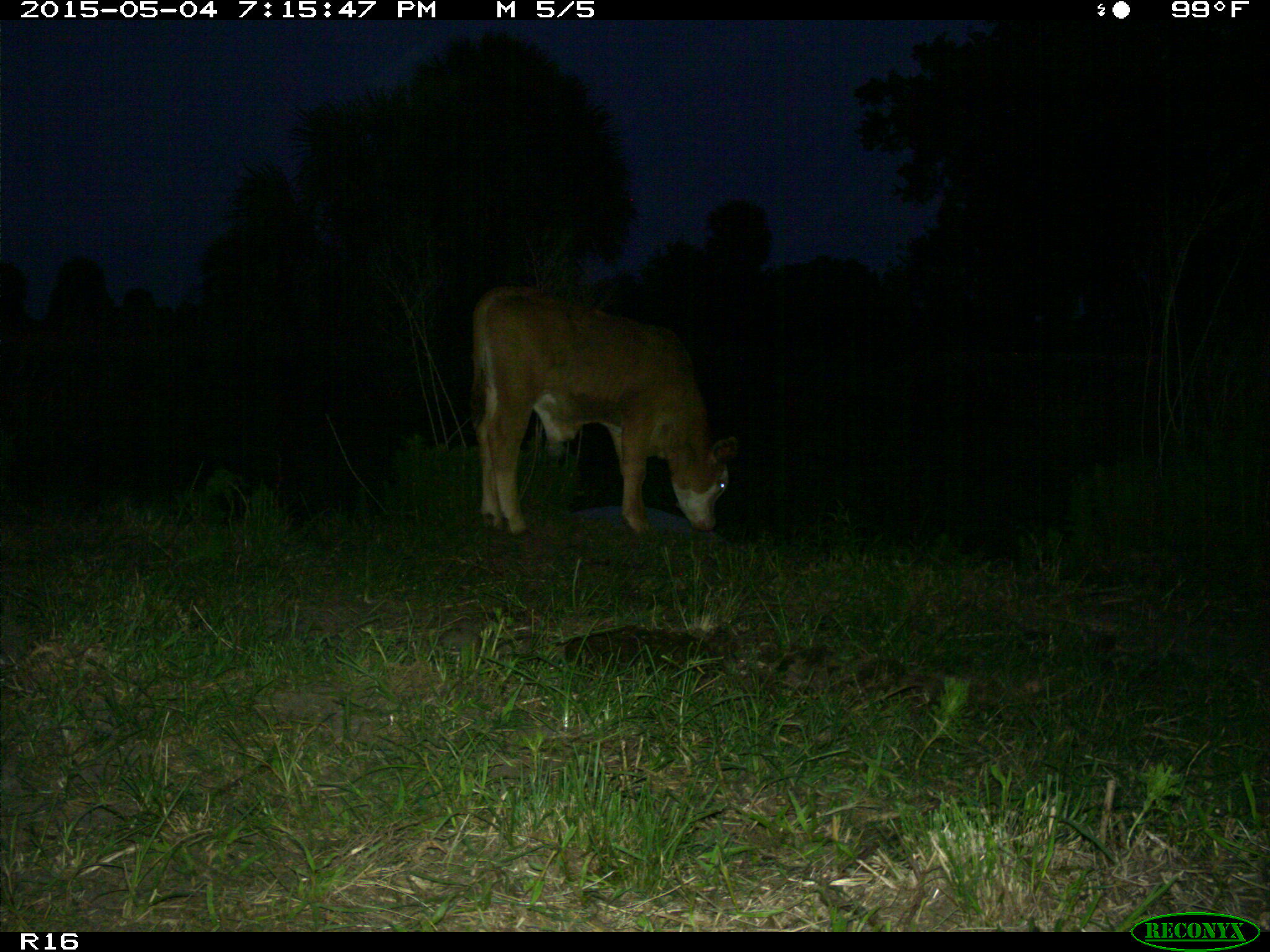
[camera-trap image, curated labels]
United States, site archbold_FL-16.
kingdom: Animalia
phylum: Chordata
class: Mammalia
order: Artiodactyla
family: Bovidae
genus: Bos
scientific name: Bos taurus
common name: domestic cow